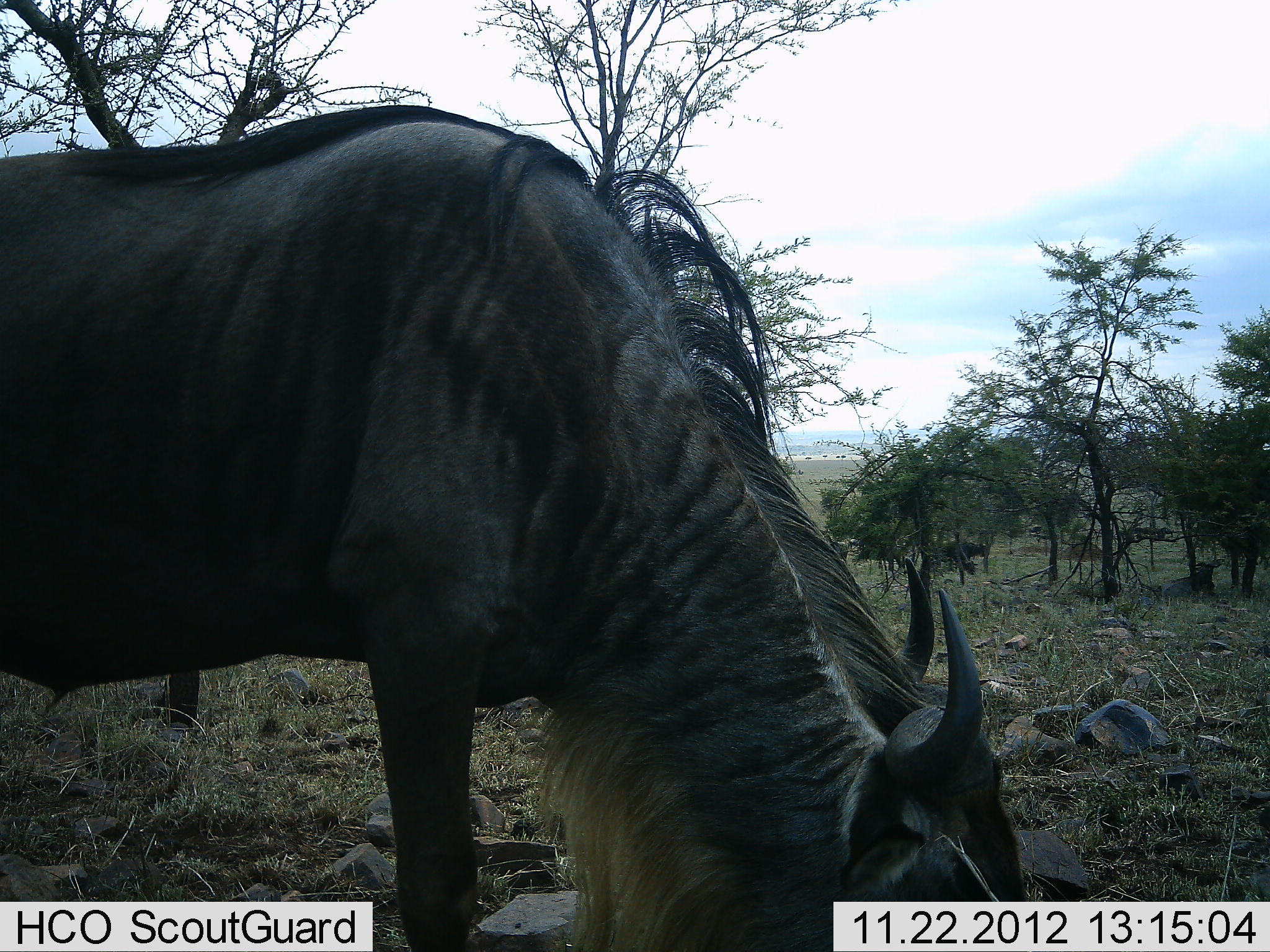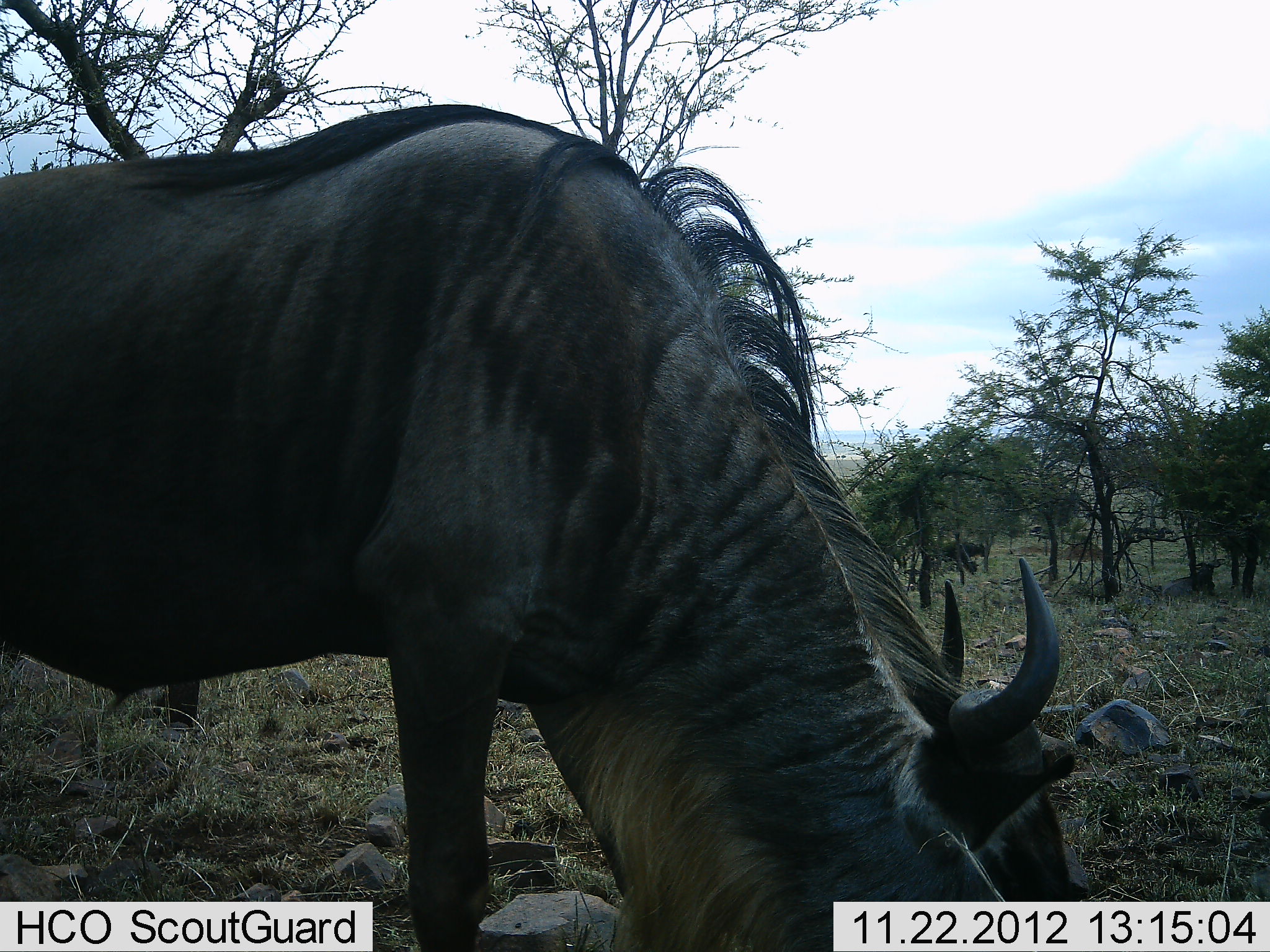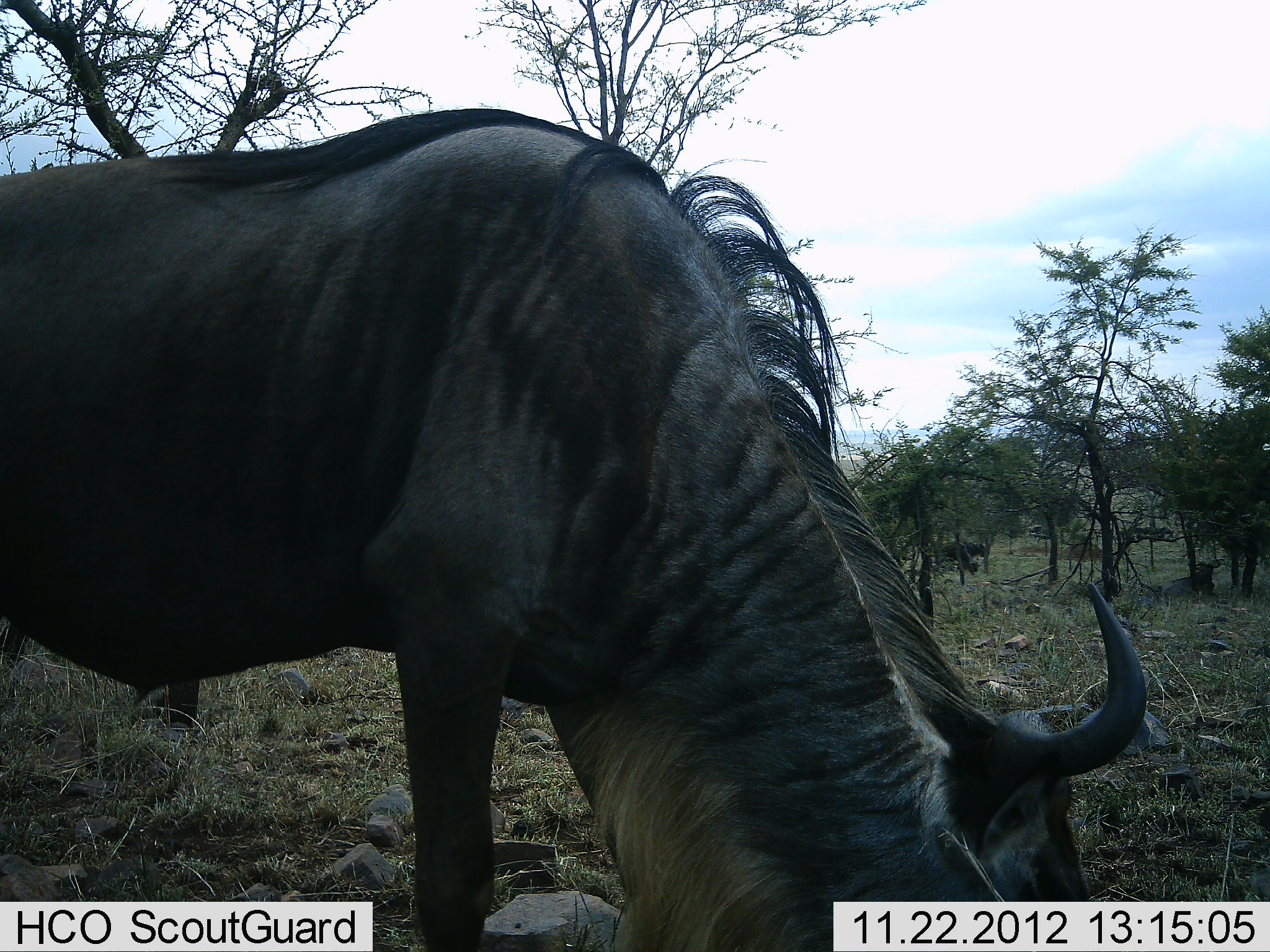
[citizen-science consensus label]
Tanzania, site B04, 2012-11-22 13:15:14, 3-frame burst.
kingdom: Animalia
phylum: Chordata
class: Mammalia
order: Artiodactyla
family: Bovidae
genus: Connochaetes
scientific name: Connochaetes taurinus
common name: blue wildebeest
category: wildebeest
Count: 1.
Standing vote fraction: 20%.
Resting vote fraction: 20%.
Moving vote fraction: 10%.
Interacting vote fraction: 0%.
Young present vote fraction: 0%.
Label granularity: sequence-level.